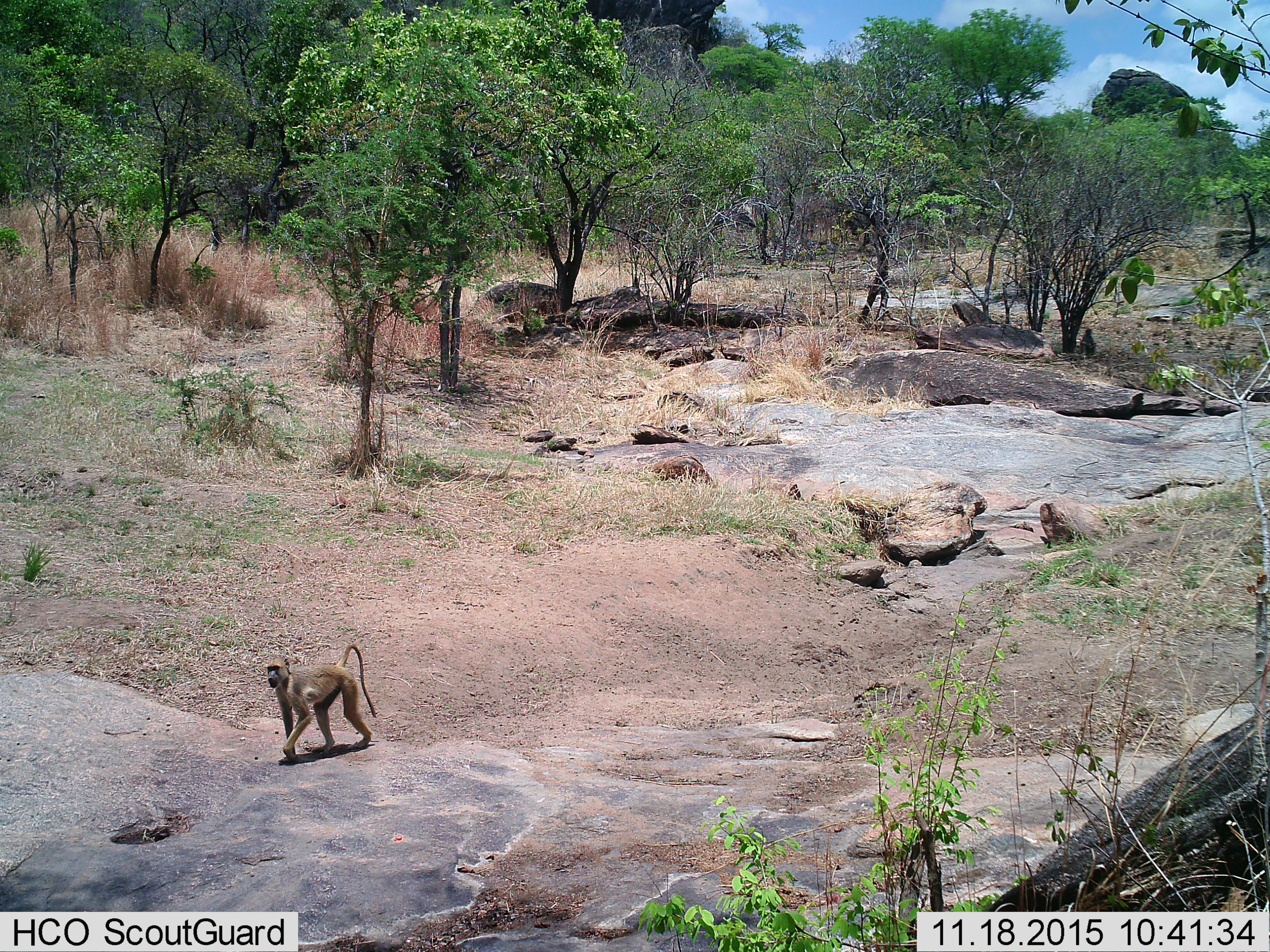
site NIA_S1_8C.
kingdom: Animalia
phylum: Chordata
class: Mammalia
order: Primates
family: Cercopithecidae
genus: Papio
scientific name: Papio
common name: baboon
Baboon (Papio), count 1. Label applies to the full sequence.